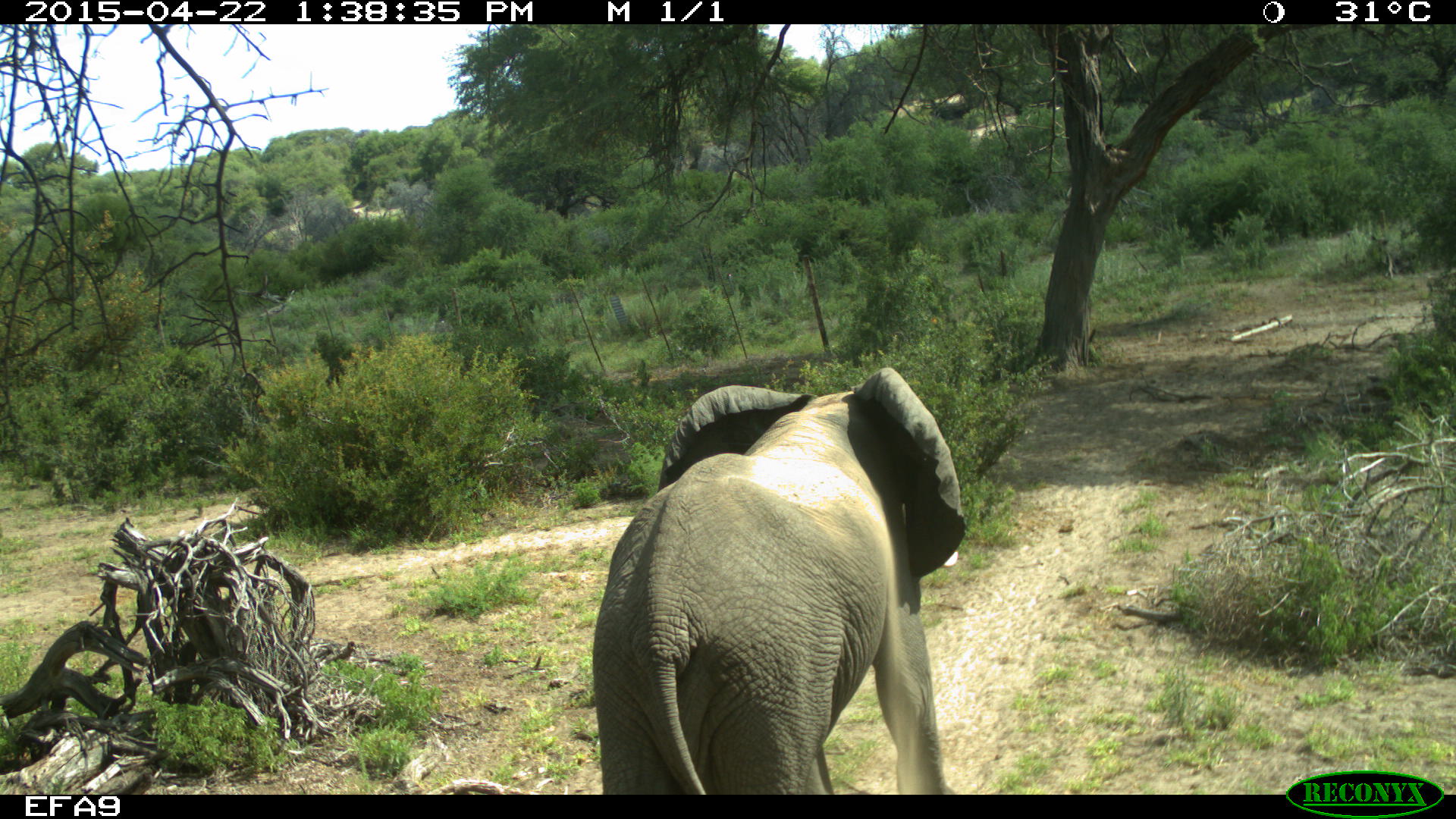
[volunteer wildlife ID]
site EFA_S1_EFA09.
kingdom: Animalia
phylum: Chordata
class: Mammalia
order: Proboscidea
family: Elephantidae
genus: Loxodonta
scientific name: Loxodonta africana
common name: african bush elephant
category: elephant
Elephant (african bush elephant) (Loxodonta africana), count 1. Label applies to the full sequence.